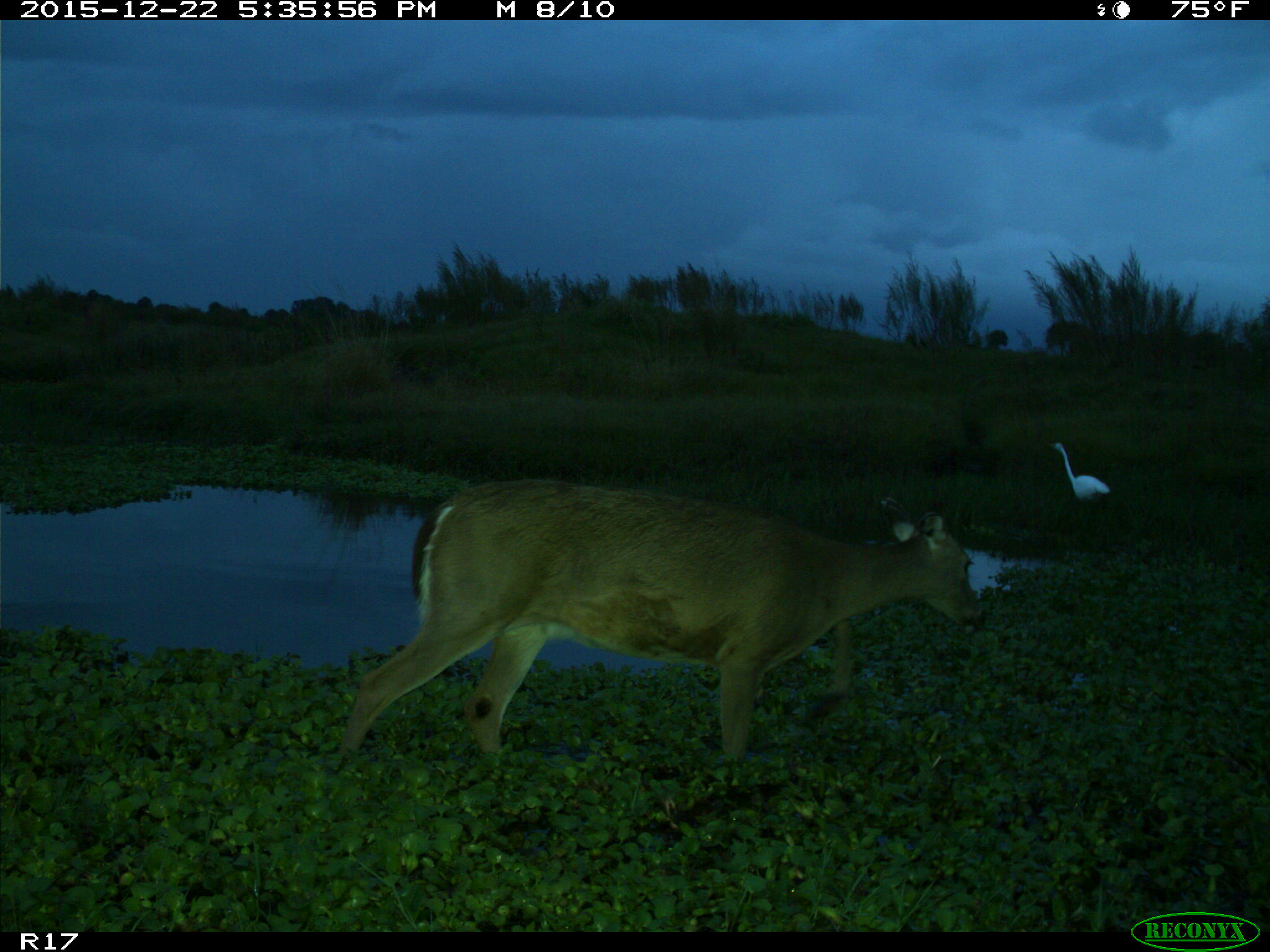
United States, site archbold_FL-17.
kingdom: Animalia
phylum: Chordata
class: Mammalia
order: Artiodactyla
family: Cervidae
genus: Odocoileus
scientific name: Odocoileus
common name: deer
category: unidentified deer